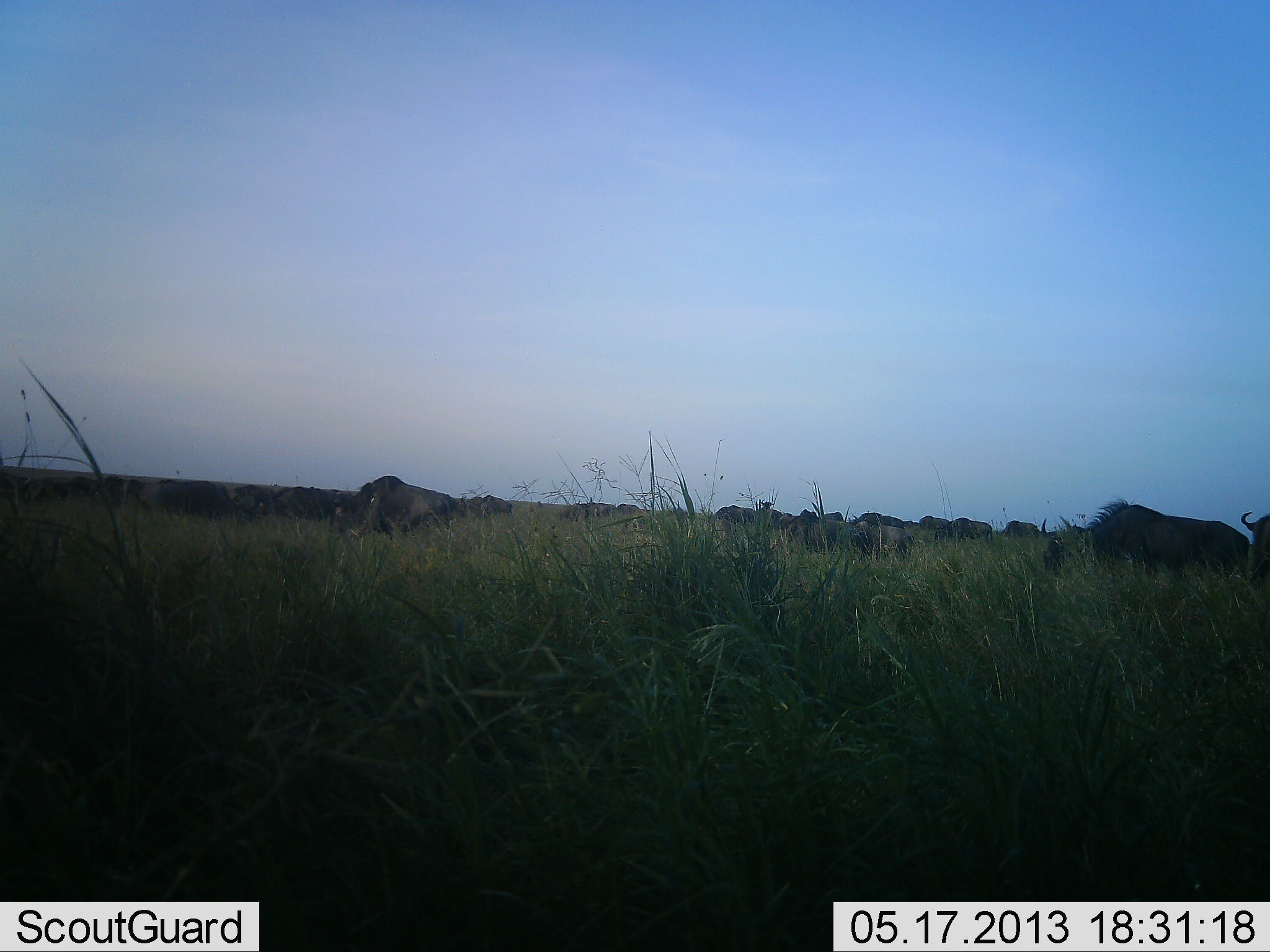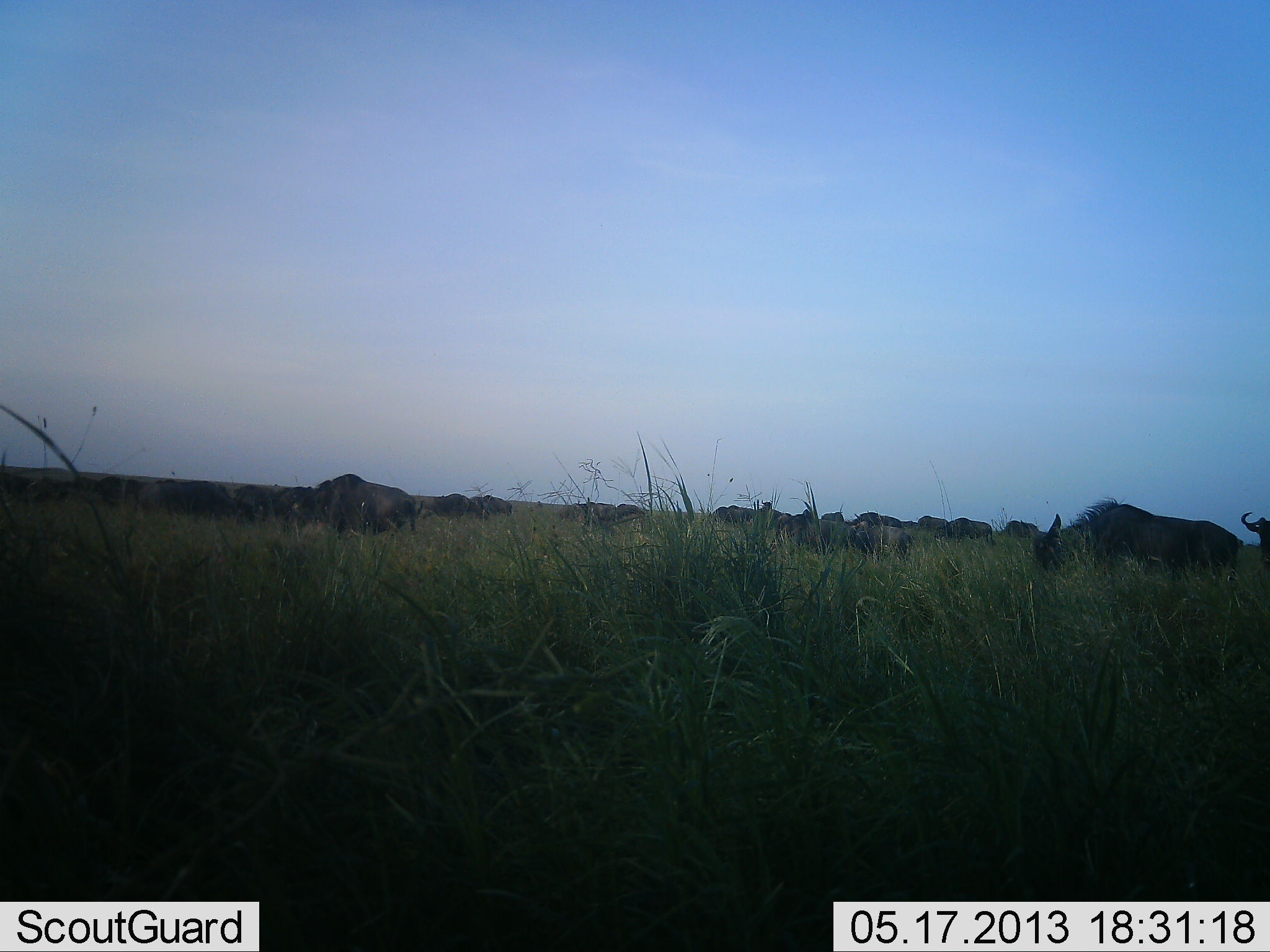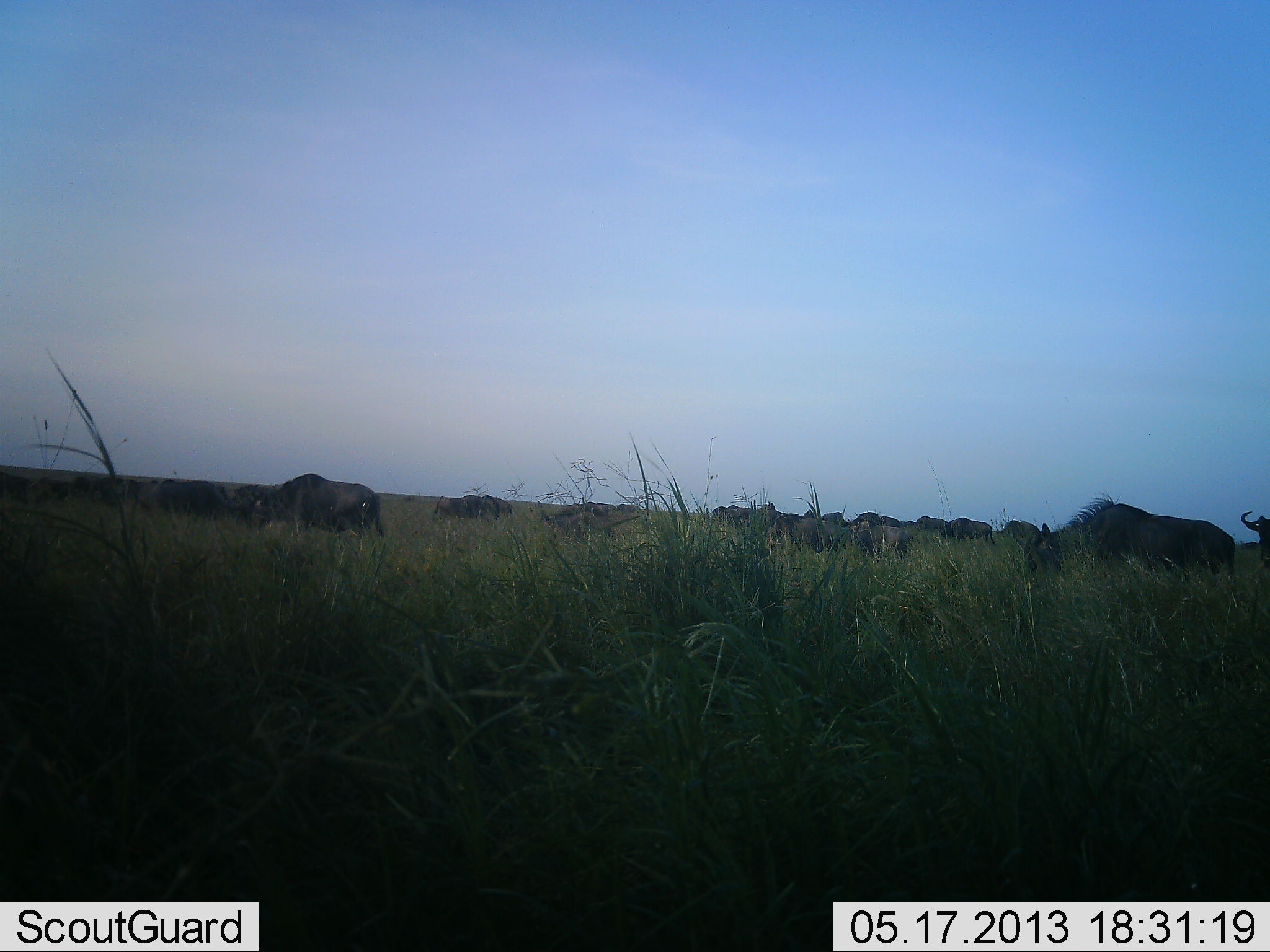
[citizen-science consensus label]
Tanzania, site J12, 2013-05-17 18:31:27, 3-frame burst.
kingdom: Animalia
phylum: Chordata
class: Mammalia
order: Artiodactyla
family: Bovidae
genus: Connochaetes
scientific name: Connochaetes taurinus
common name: blue wildebeest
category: wildebeest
Wildebeest (blue wildebeest) (Connochaetes taurinus), count 11-50. Behavior (volunteer vote fractions): standing 30%, resting 0%, moving 50%, interacting 0%. Young present (vote fraction): 0%. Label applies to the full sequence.